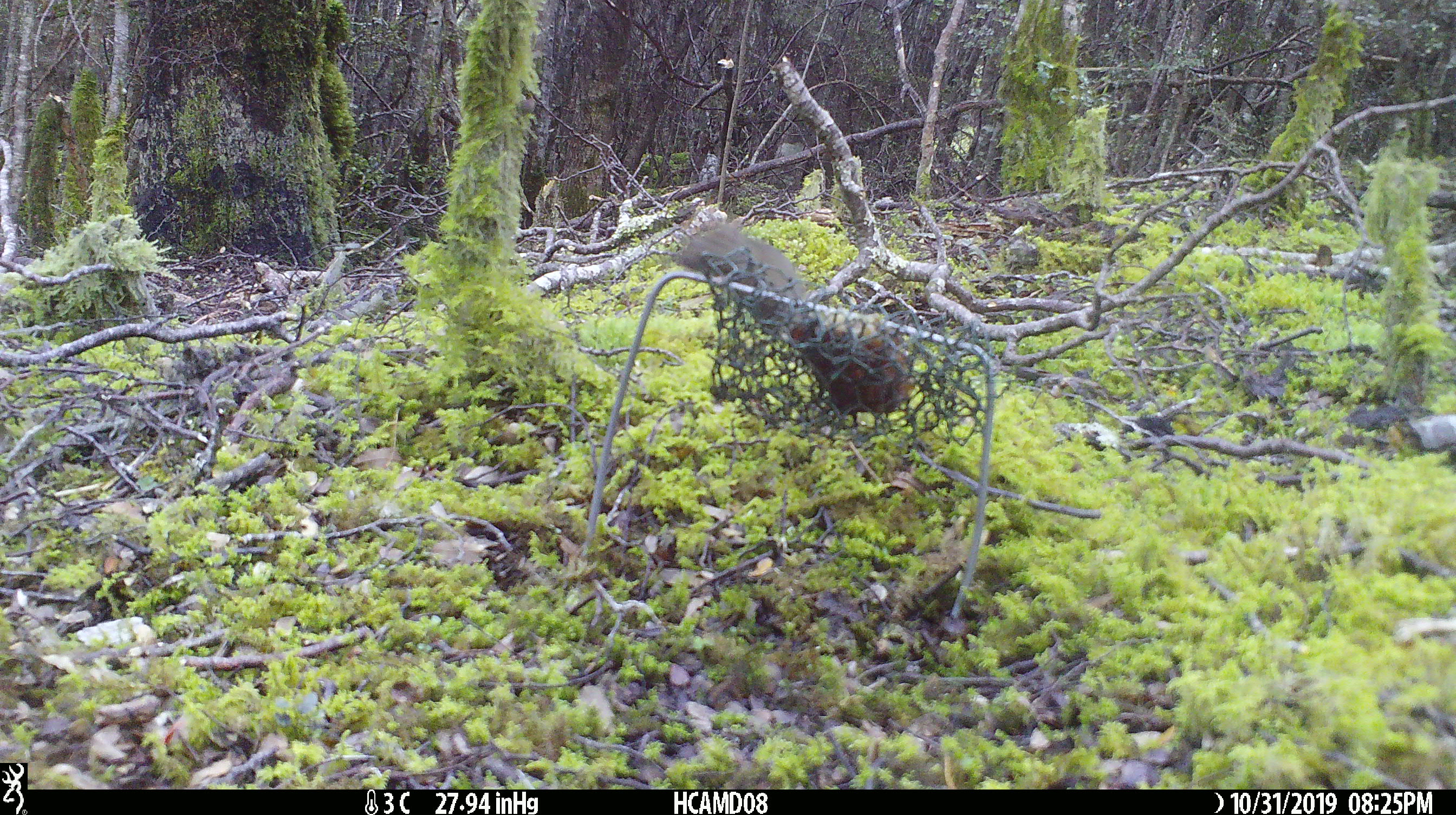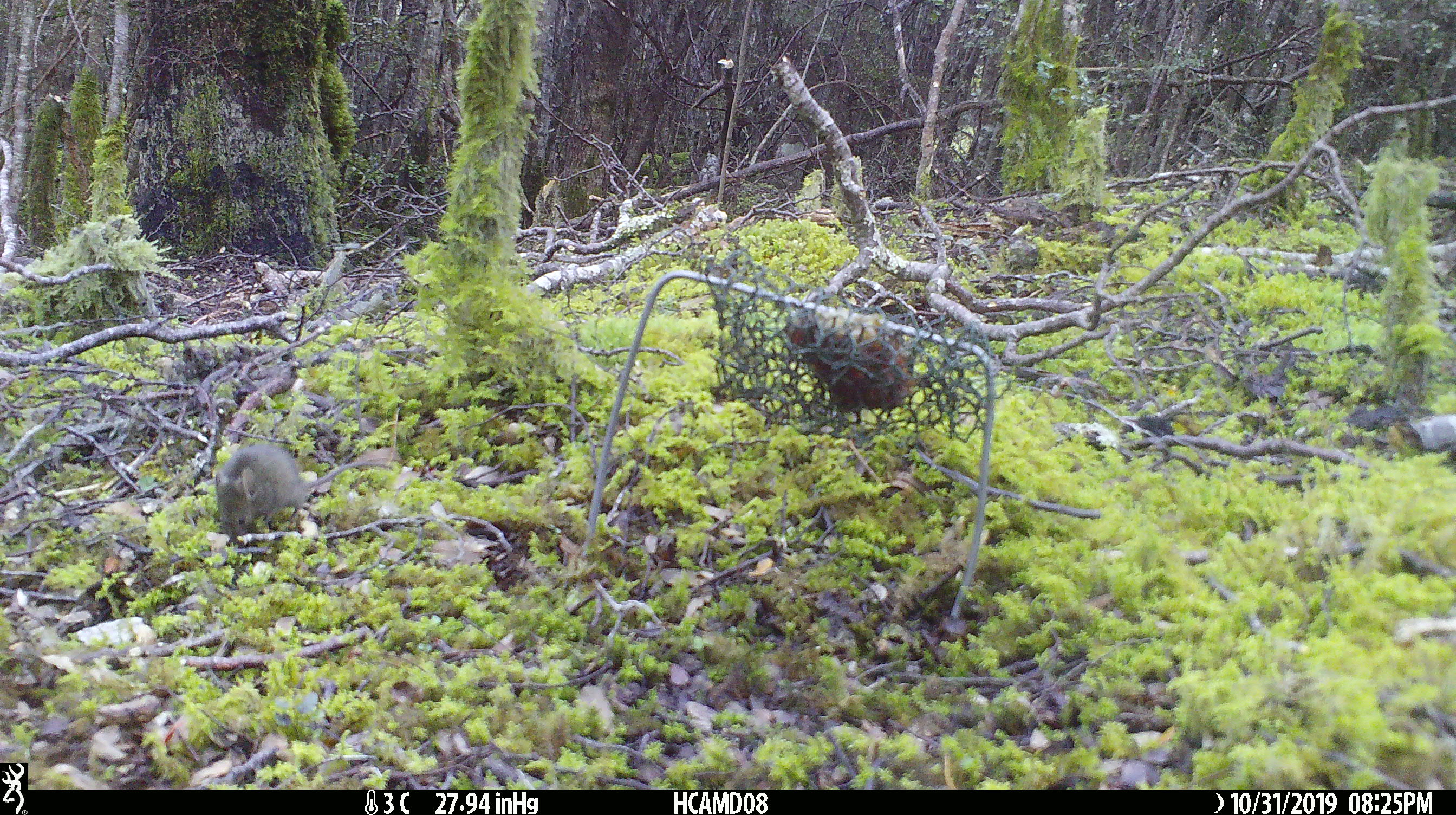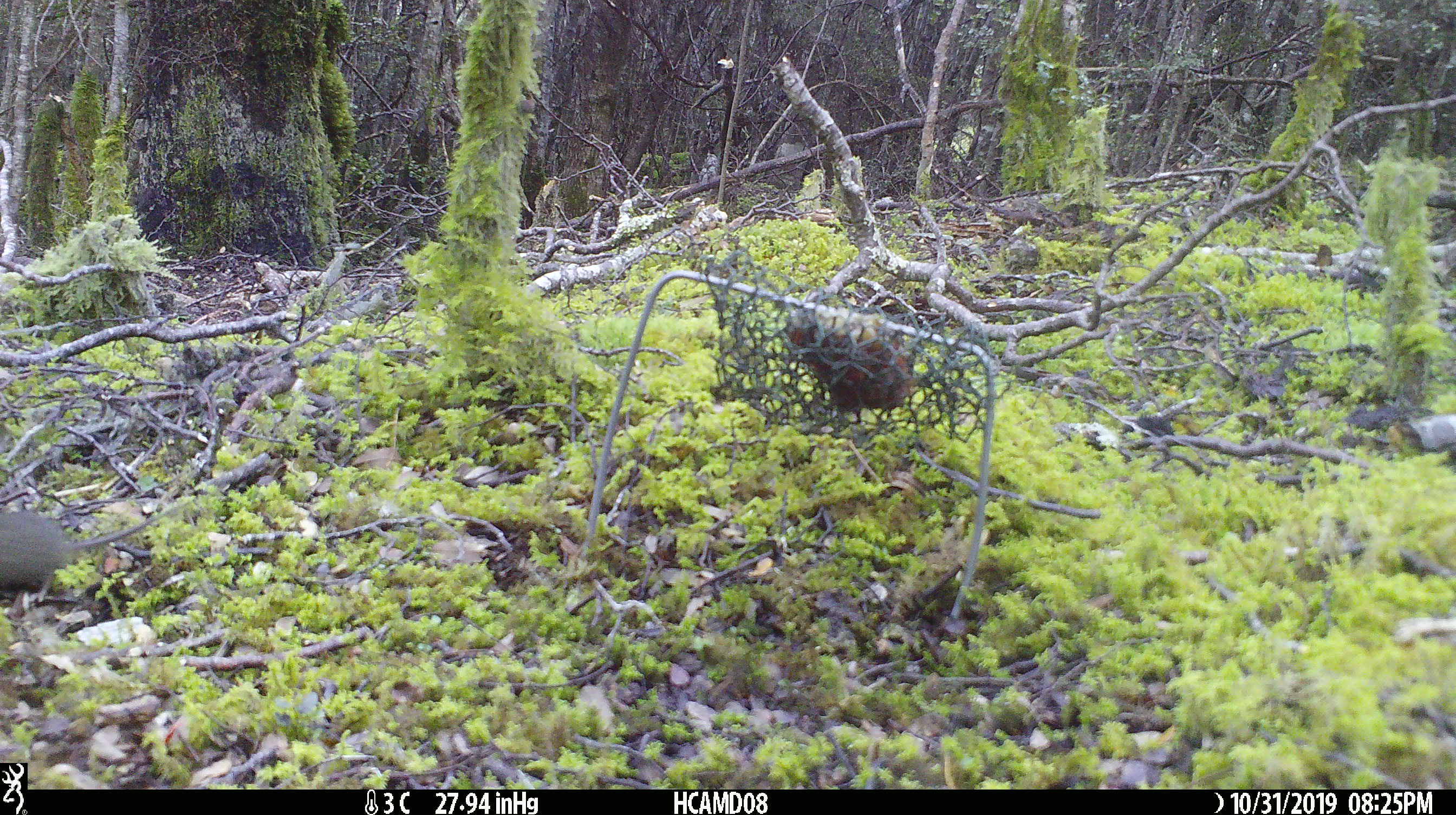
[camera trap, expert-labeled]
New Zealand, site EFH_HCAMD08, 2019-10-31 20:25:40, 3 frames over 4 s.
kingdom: Animalia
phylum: Chordata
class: Mammalia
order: Rodentia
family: Muridae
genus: Mus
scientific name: Mus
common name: mouse